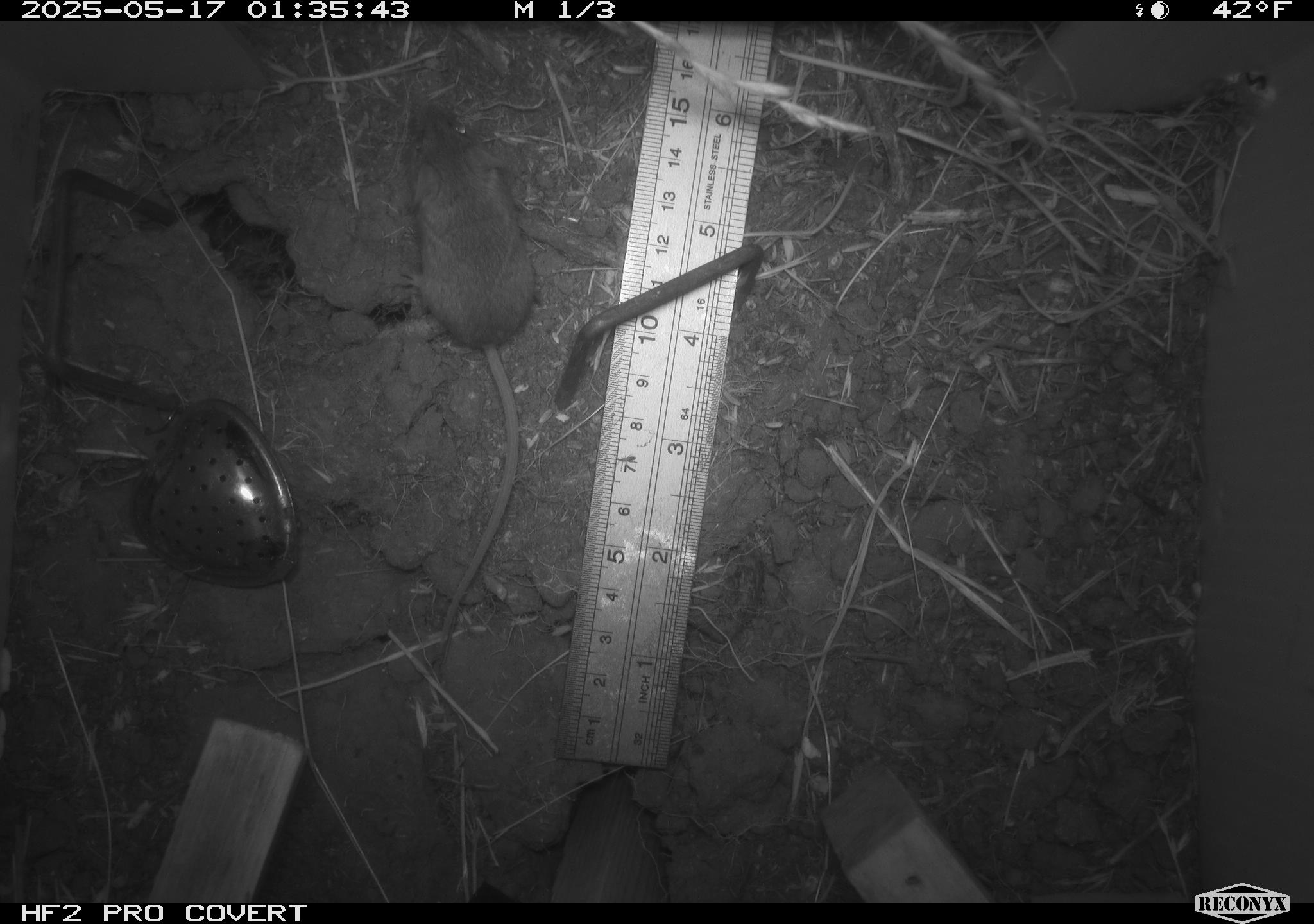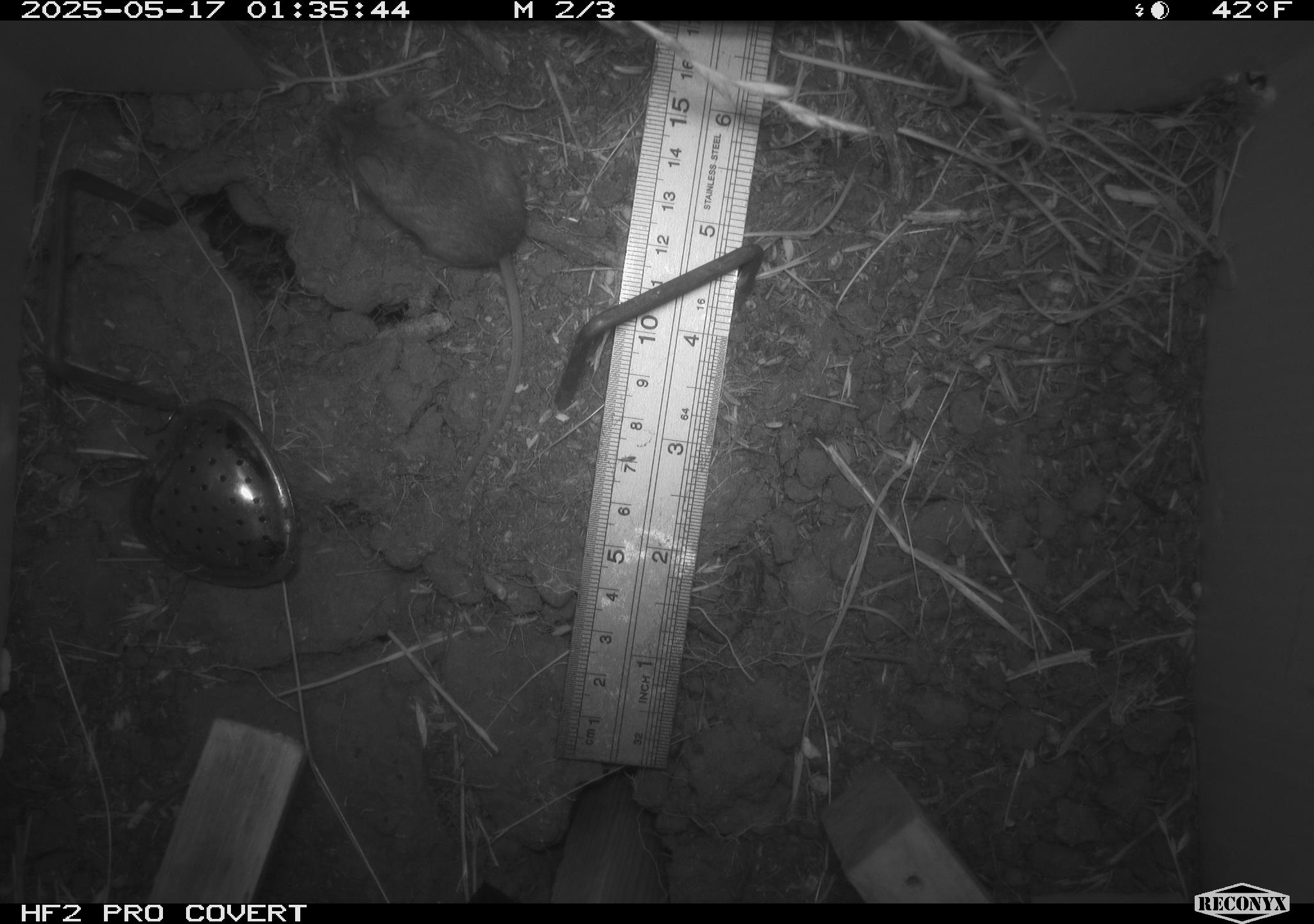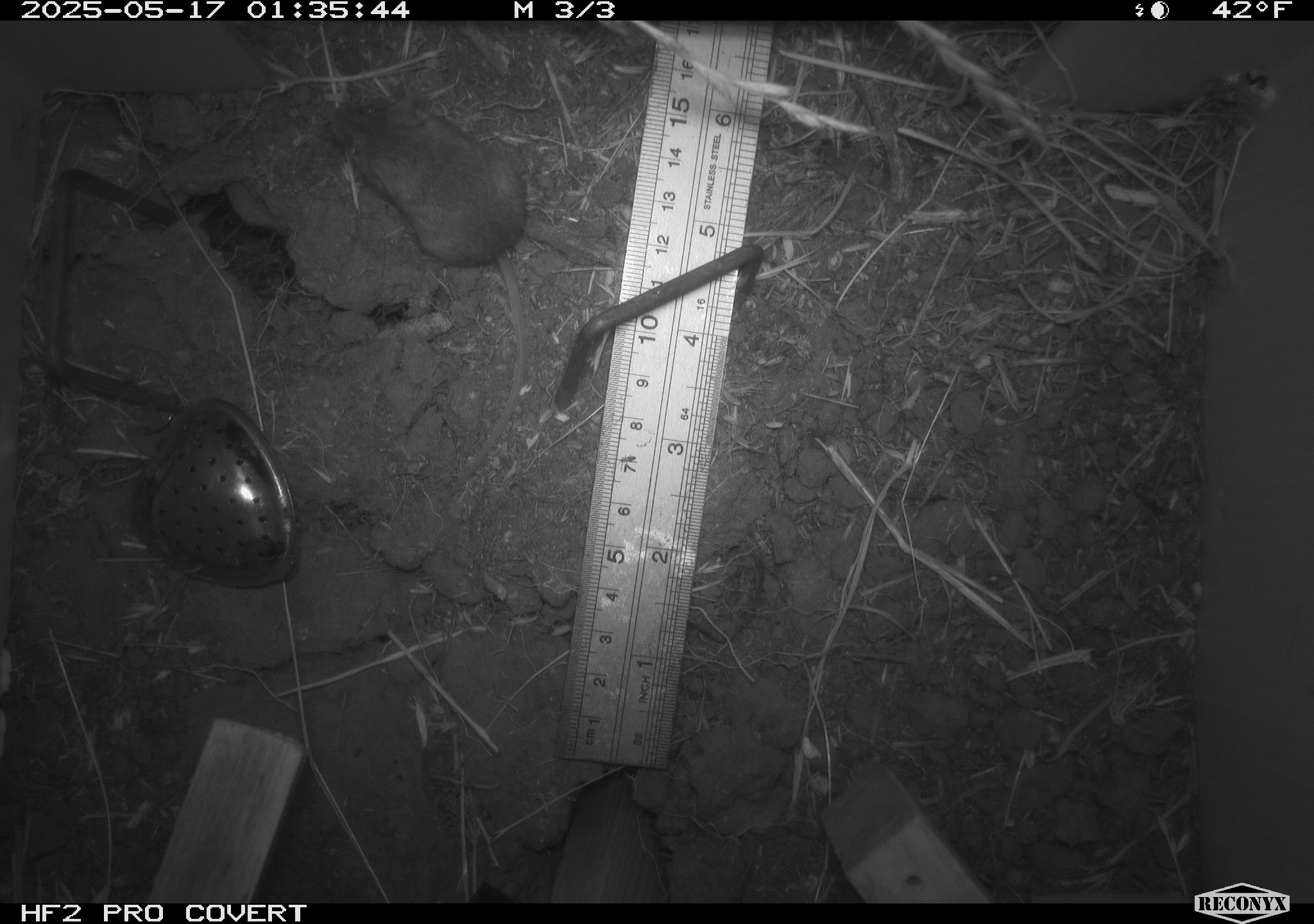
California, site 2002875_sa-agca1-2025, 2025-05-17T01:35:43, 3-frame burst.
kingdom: Animalia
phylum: Chordata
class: Mammalia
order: Rodentia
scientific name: Rodentia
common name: mouse species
Mouse species (Rodentia).